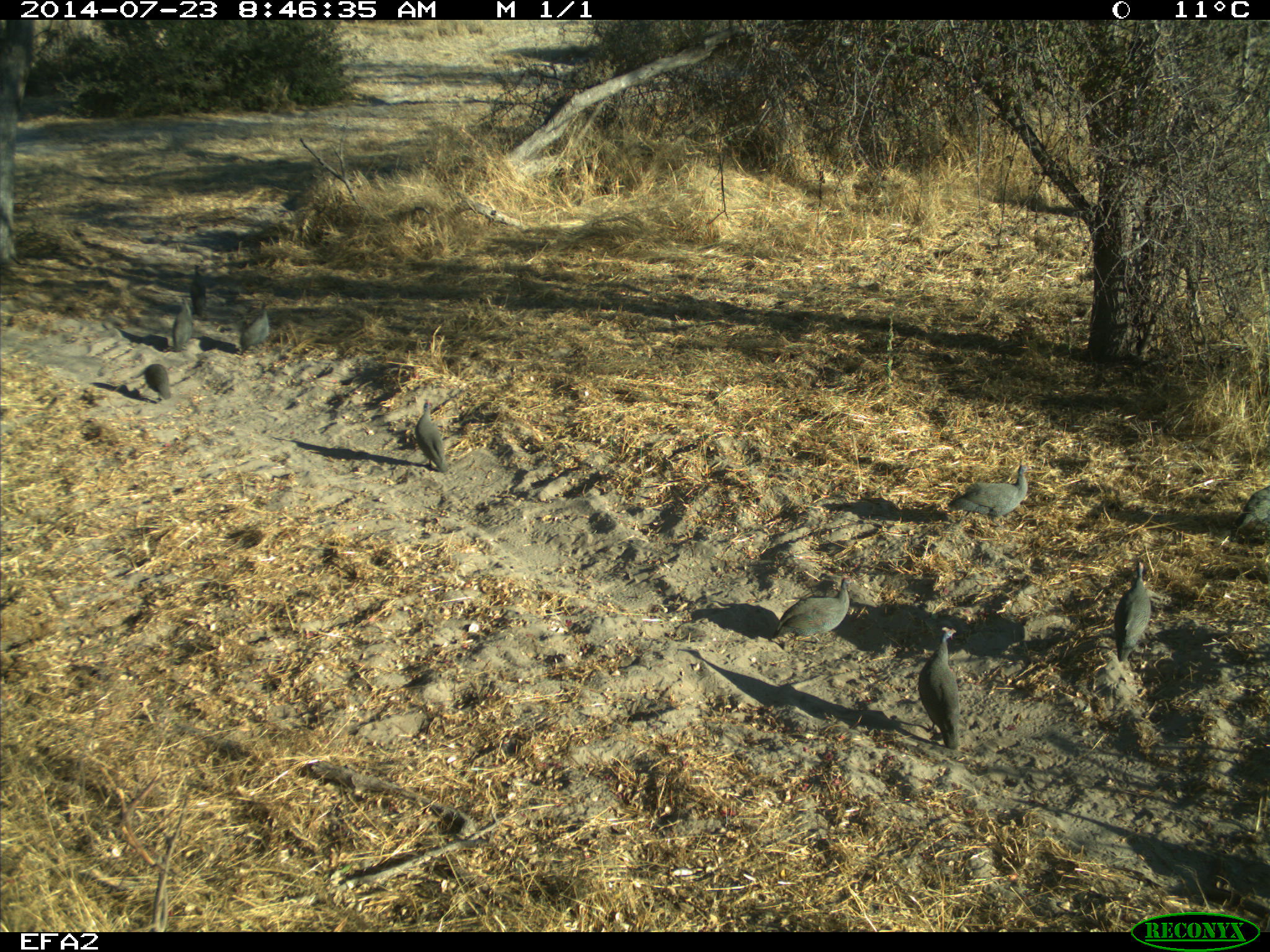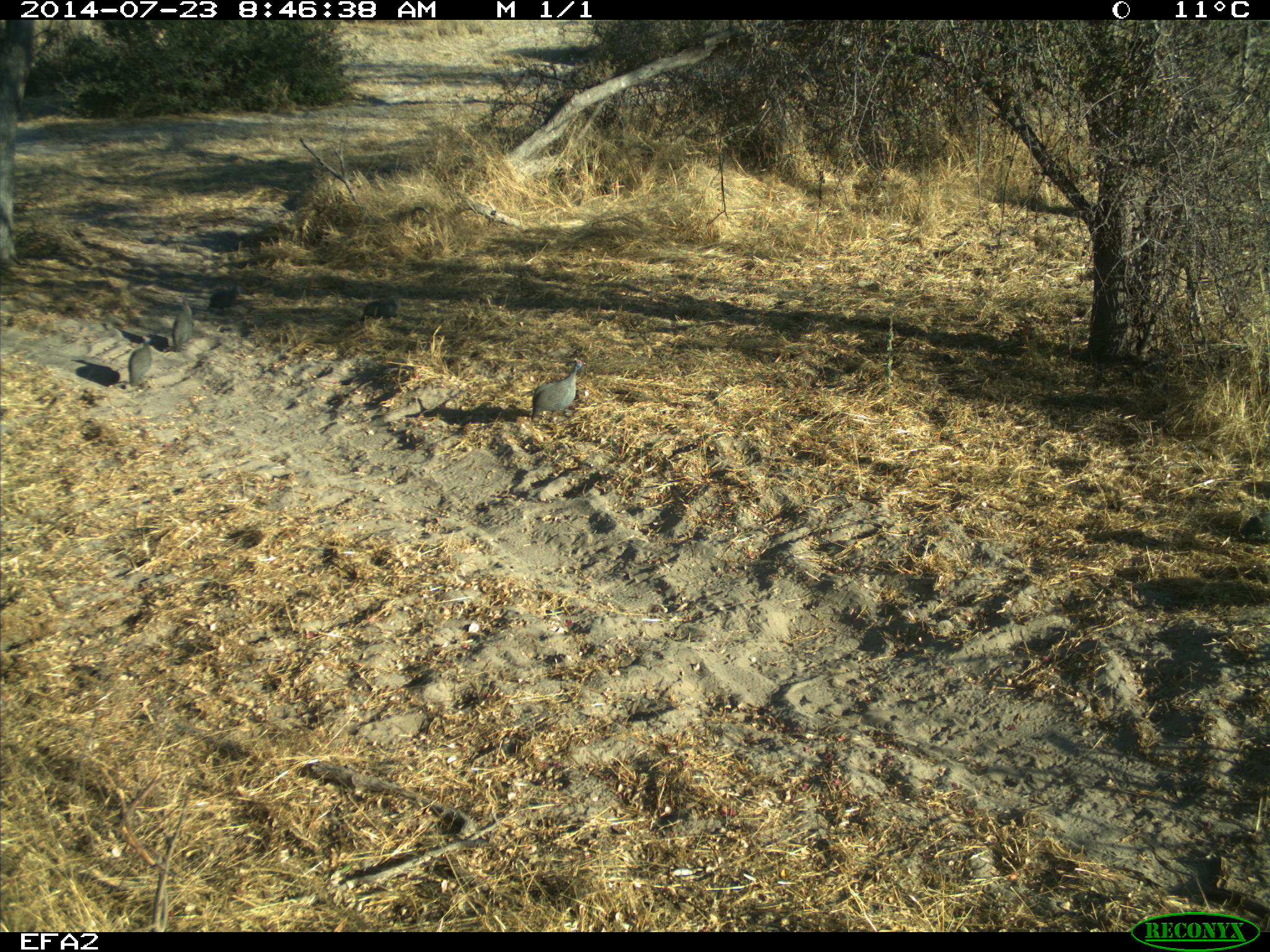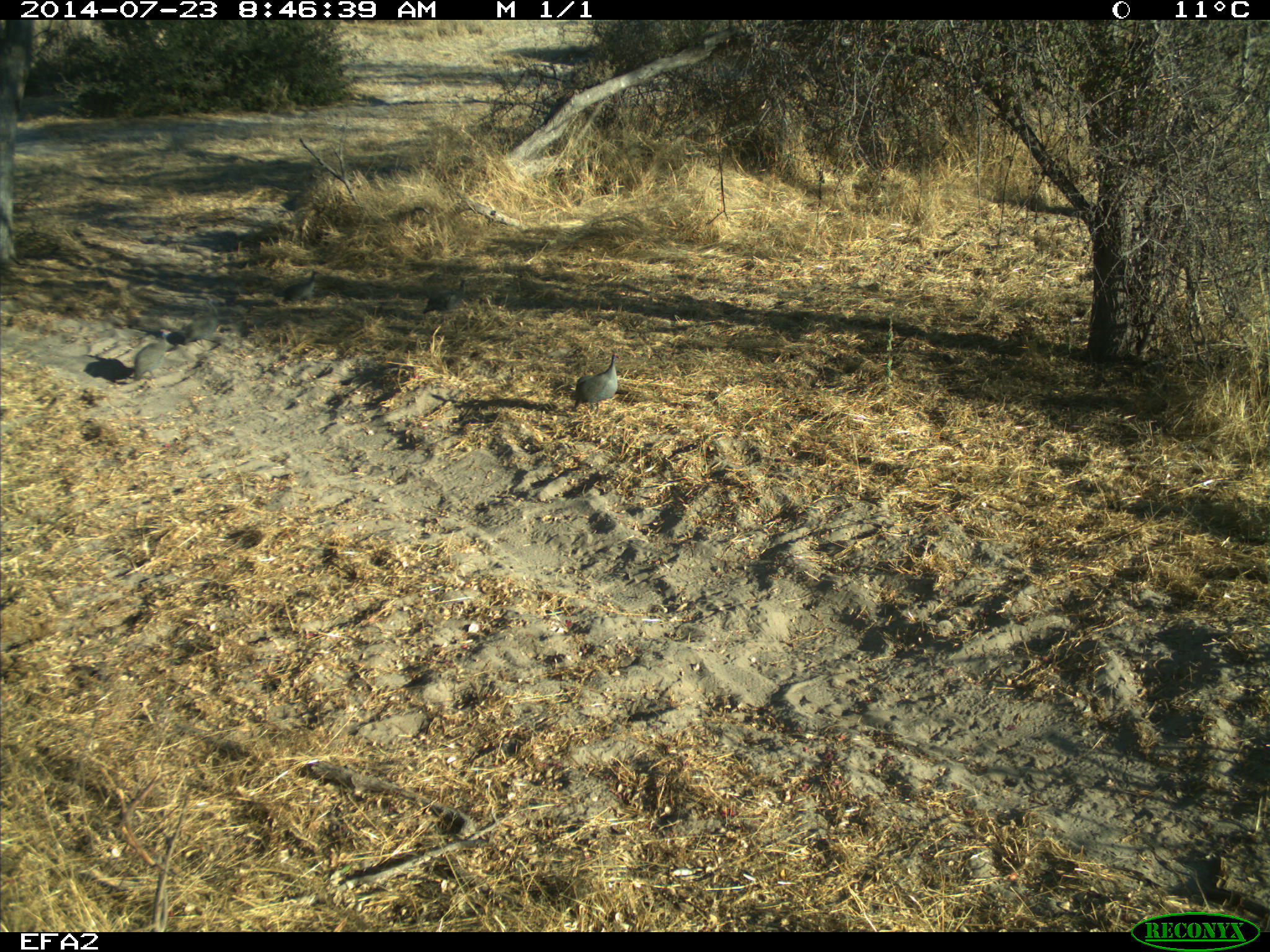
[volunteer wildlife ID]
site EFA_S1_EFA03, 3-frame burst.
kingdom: Animalia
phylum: Chordata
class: Aves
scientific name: Aves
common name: bird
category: birdother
Birdother (bird) (Aves), count 10. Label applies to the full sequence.